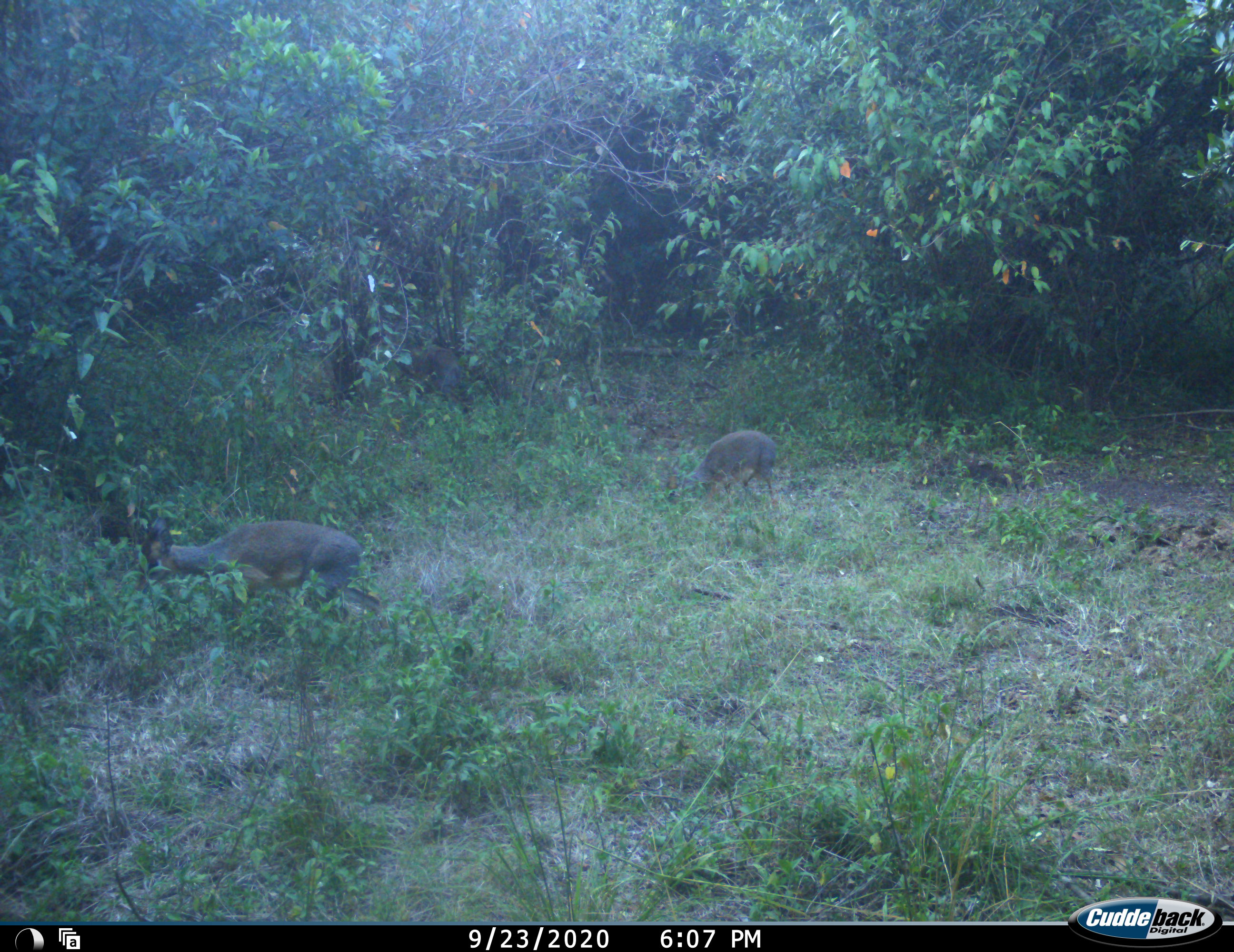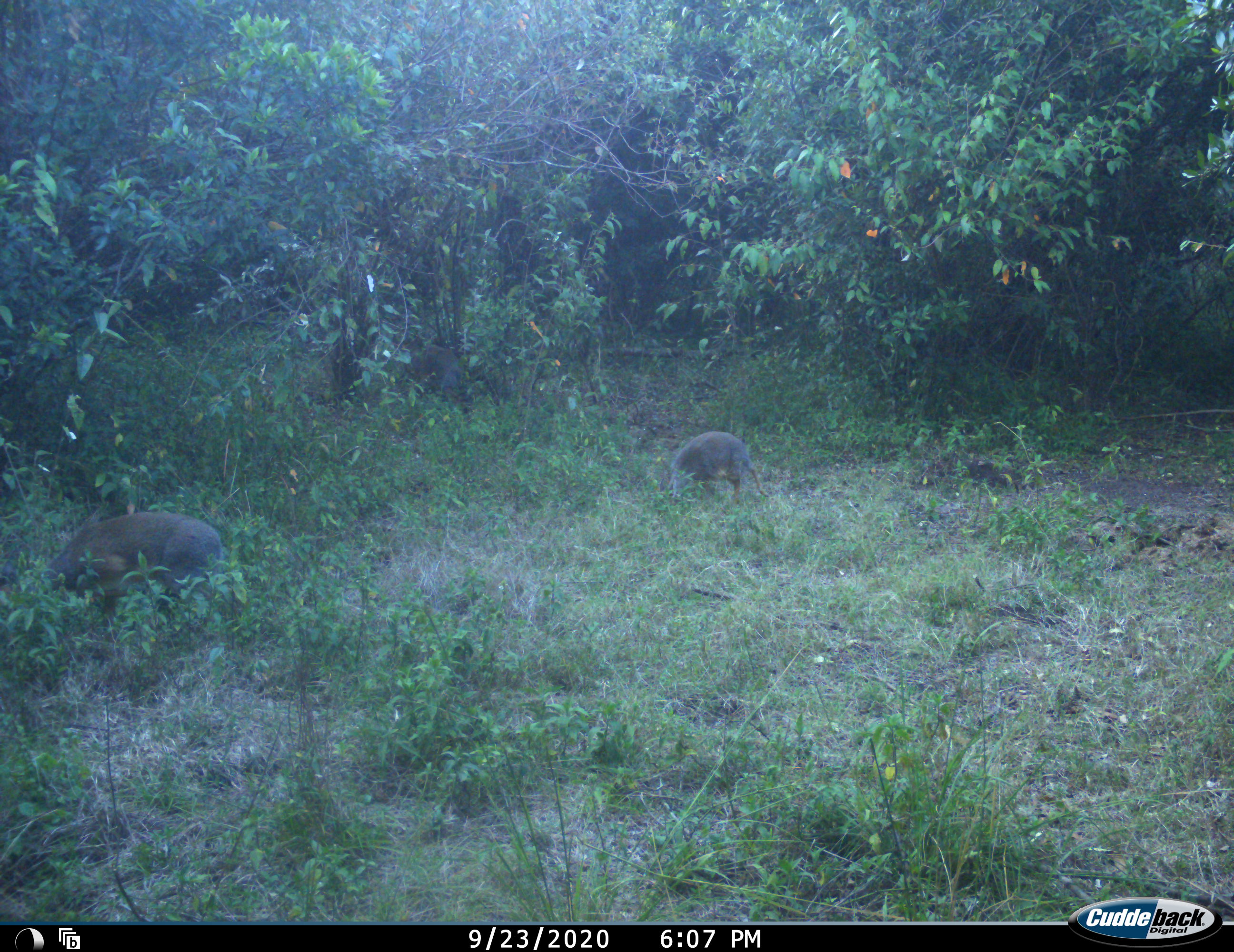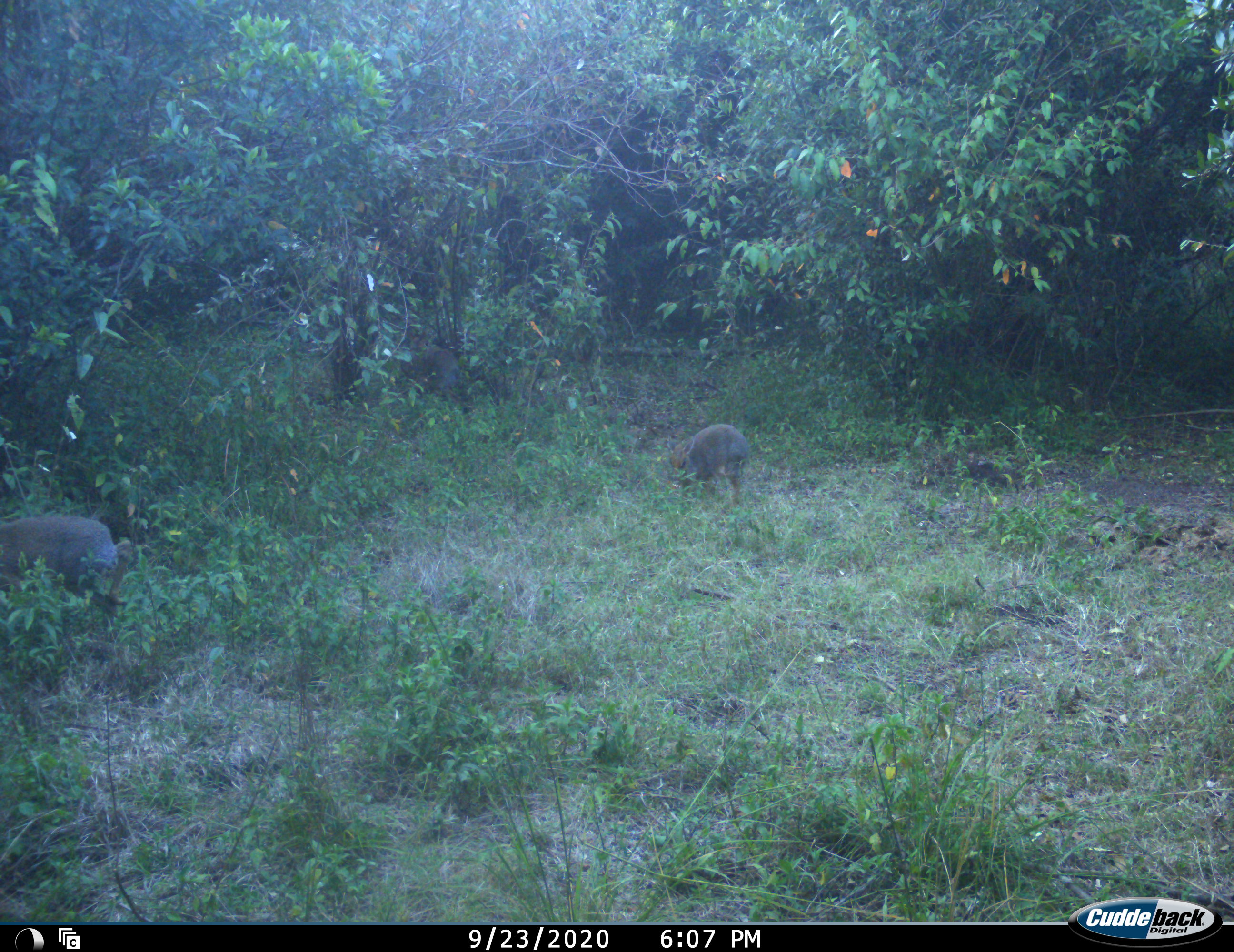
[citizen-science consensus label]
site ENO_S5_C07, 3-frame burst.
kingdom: Animalia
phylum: Chordata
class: Mammalia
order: Artiodactyla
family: Bovidae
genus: Madoqua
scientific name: Madoqua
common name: dik-dik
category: dikdik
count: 2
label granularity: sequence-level